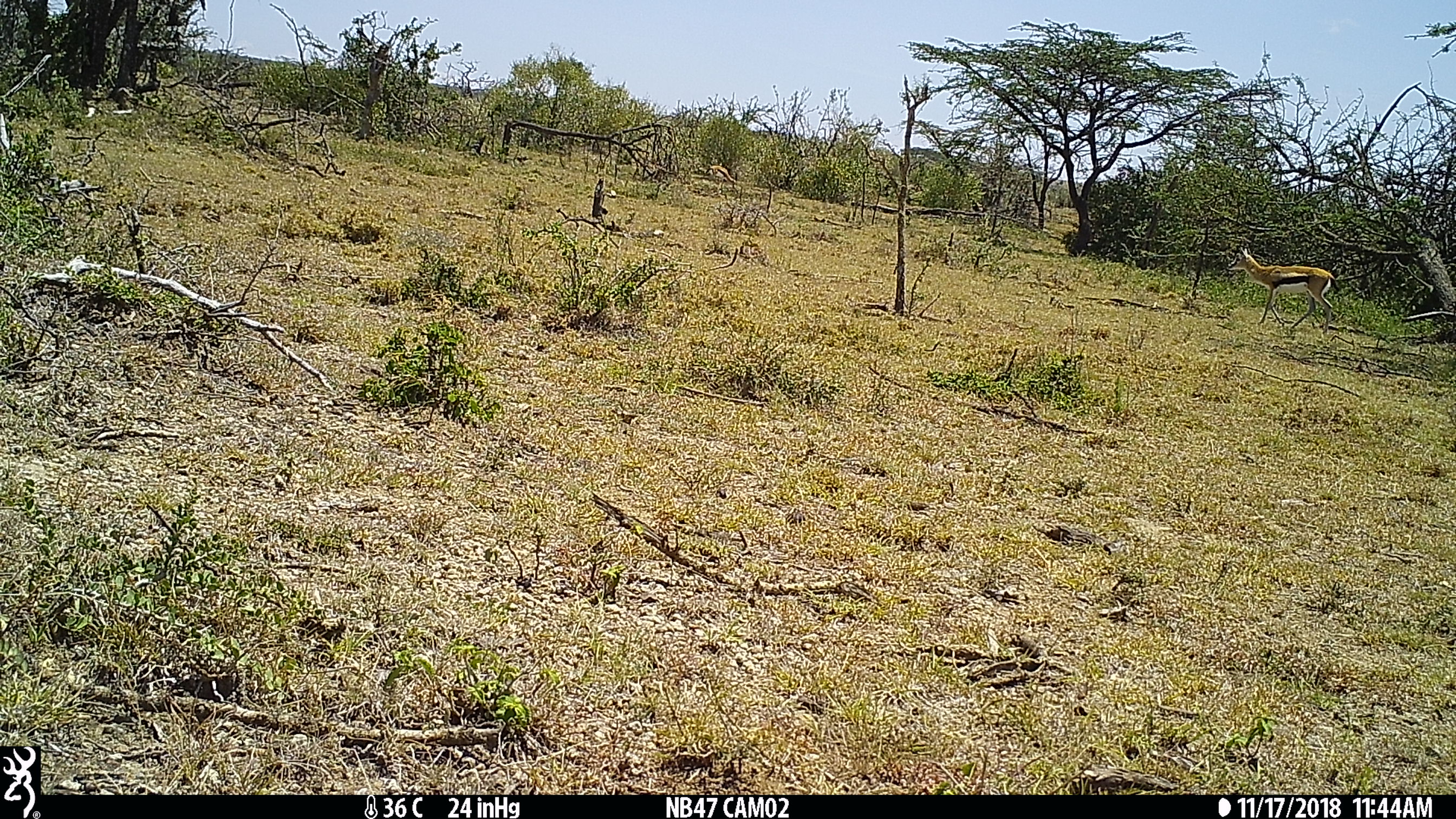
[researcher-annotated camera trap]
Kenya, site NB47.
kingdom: Animalia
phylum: Chordata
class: Mammalia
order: Artiodactyla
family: Bovidae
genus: Eudorcas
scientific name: Eudorcas thomsonii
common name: thomon's gazelle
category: gazelle thomsons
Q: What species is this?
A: Gazelle thomsons (thomon's gazelle) (Eudorcas thomsonii).